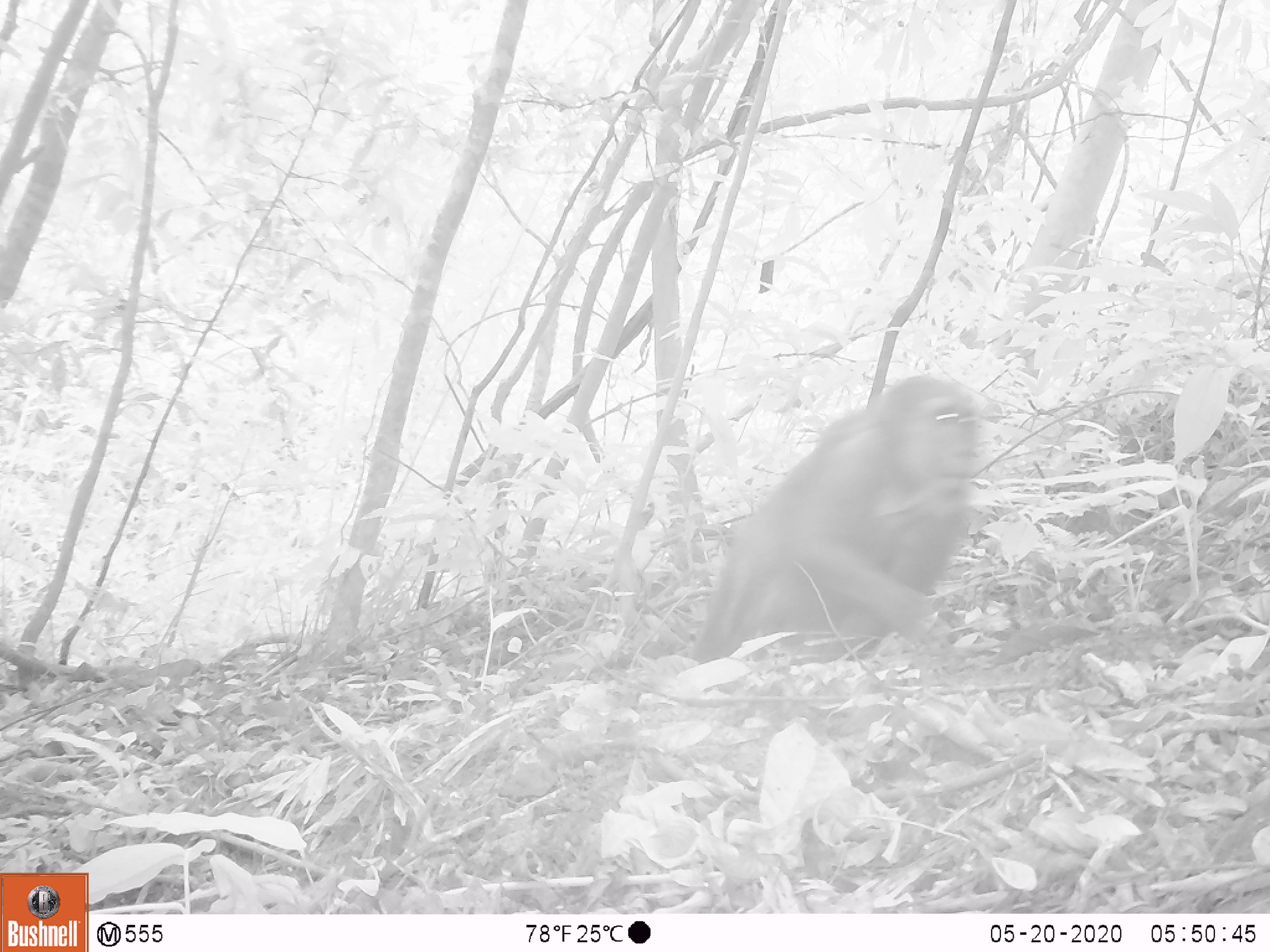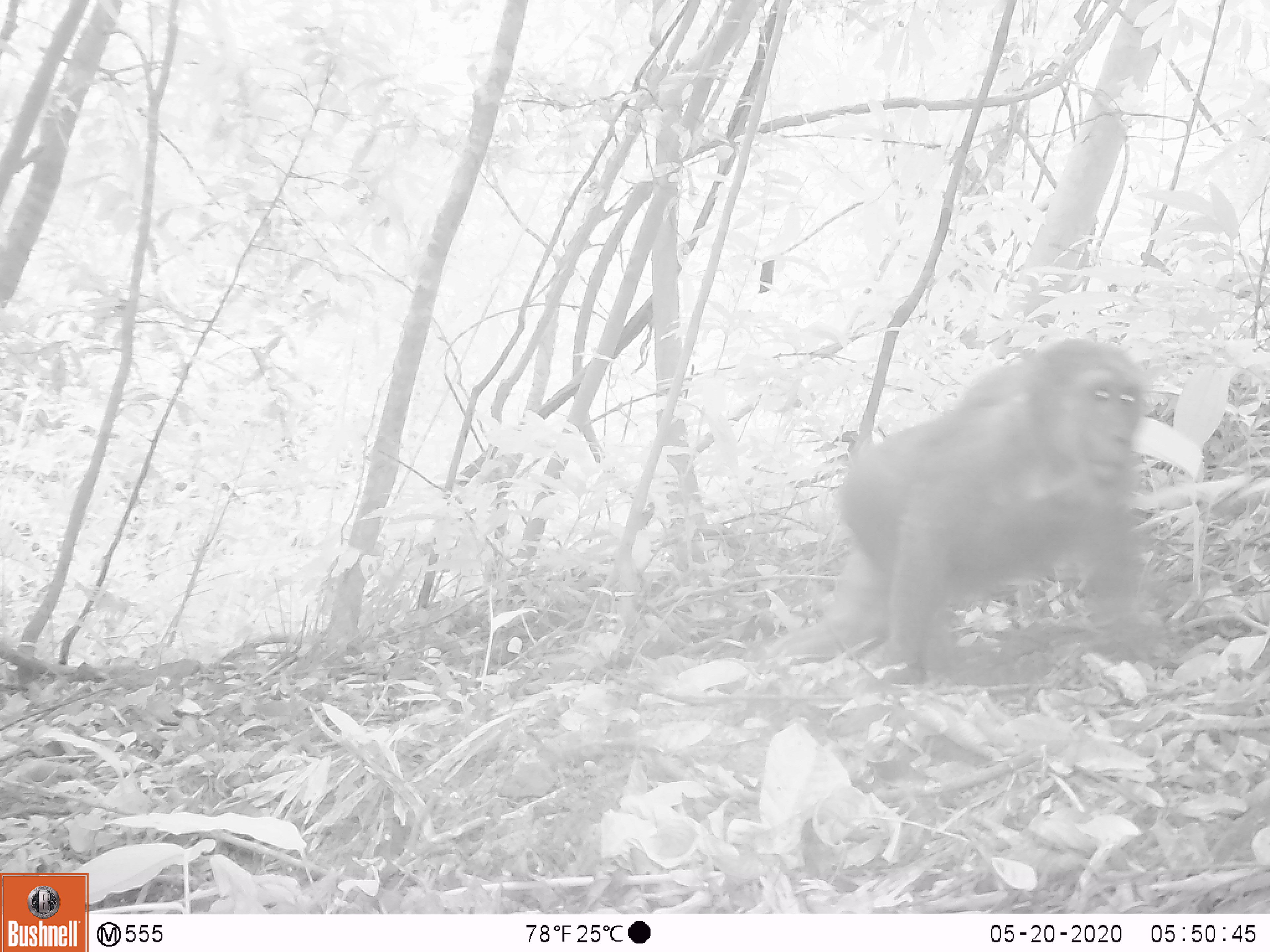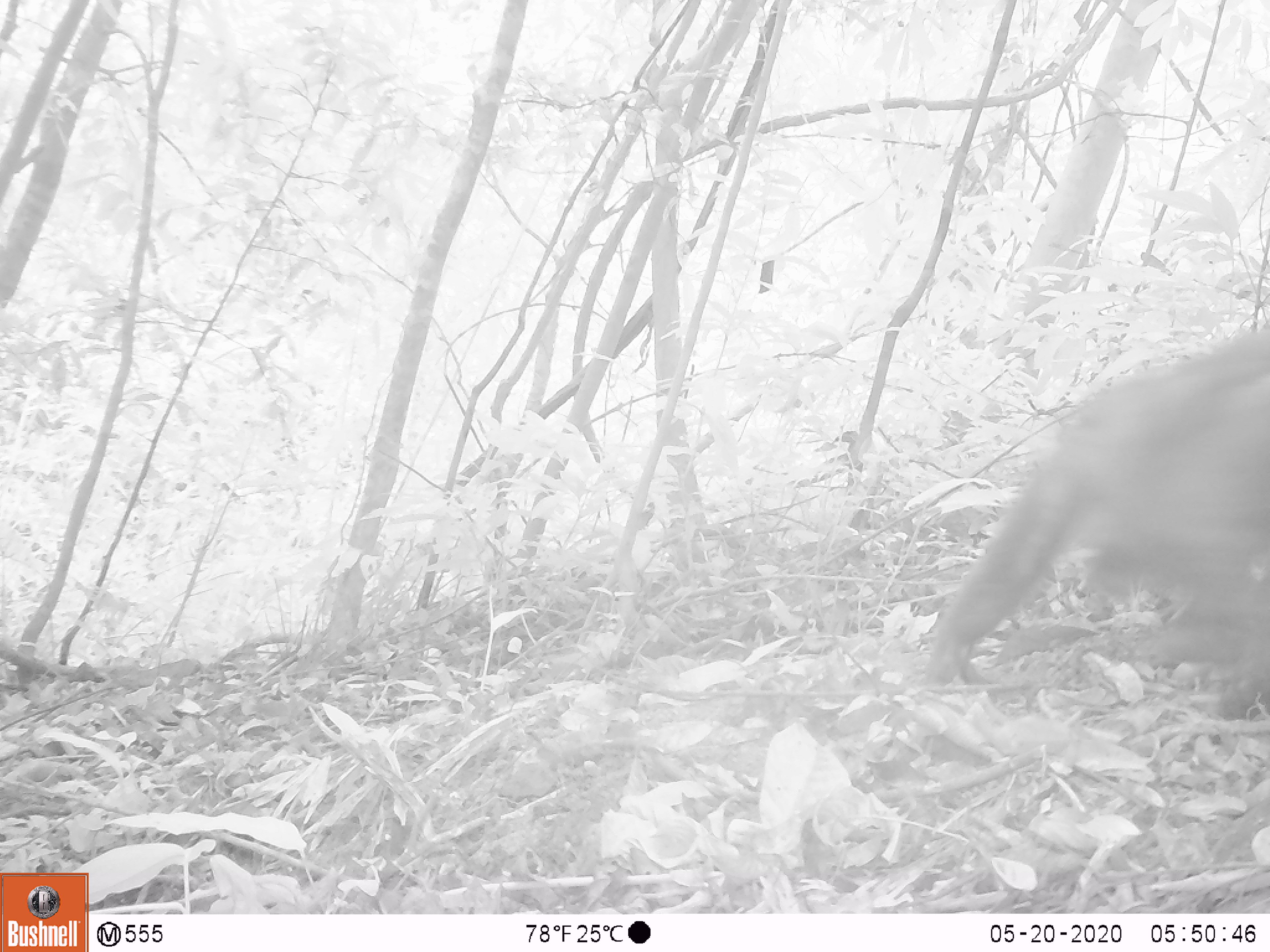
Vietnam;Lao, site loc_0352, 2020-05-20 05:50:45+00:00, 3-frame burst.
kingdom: Animalia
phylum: Chordata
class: Mammalia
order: Primates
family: Cercopithecidae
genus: Macaca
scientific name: Macaca arctoides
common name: stump-tailed macaque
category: stump tailed macaque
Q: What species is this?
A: Stump tailed macaque (stump-tailed macaque) (Macaca arctoides).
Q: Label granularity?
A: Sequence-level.